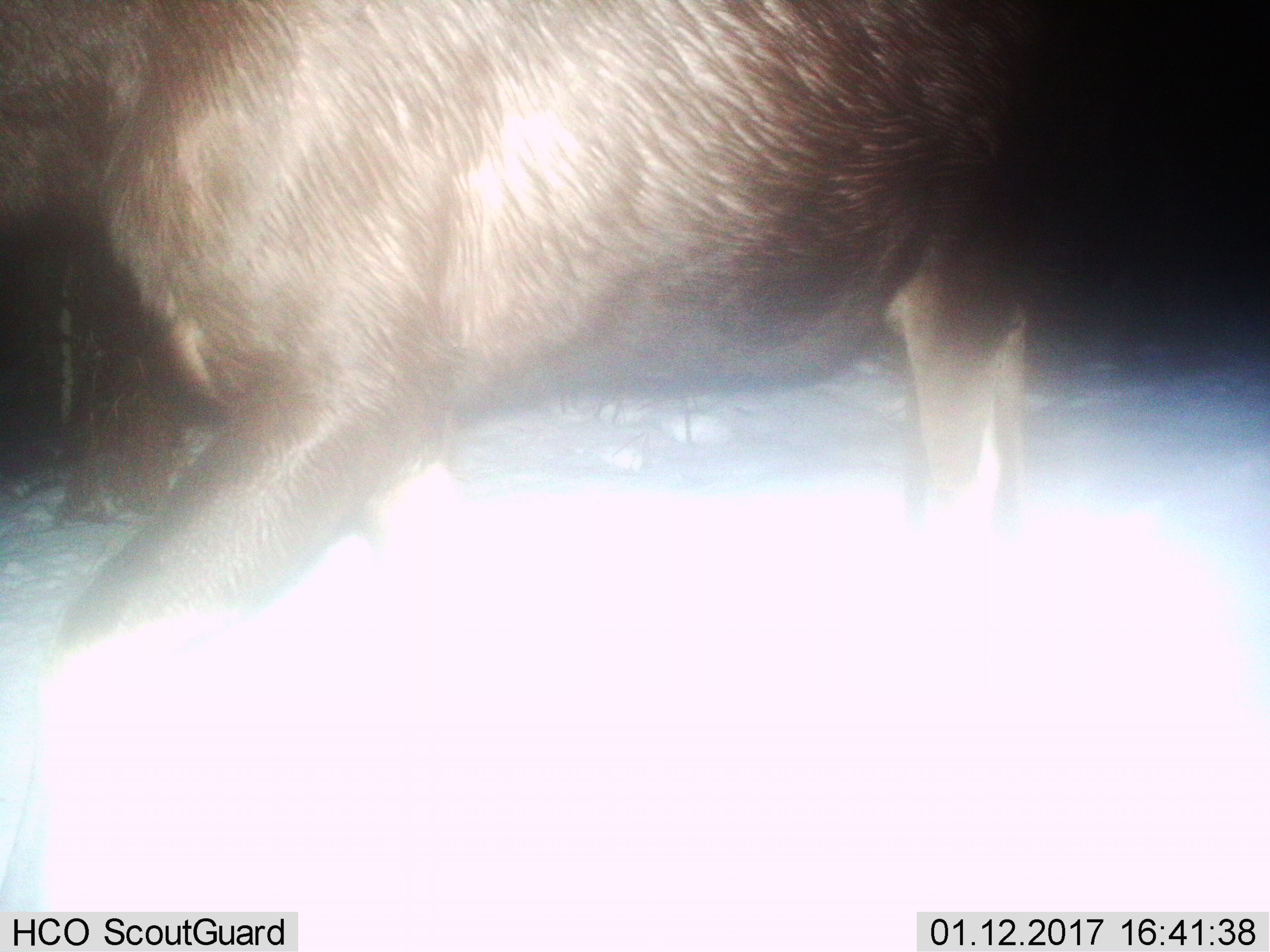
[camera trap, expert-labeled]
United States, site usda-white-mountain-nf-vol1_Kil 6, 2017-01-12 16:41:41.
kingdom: Animalia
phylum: Chordata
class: Mammalia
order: Artiodactyla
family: Cervidae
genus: Alces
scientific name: Alces alces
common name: moose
Moose (Alces alces).